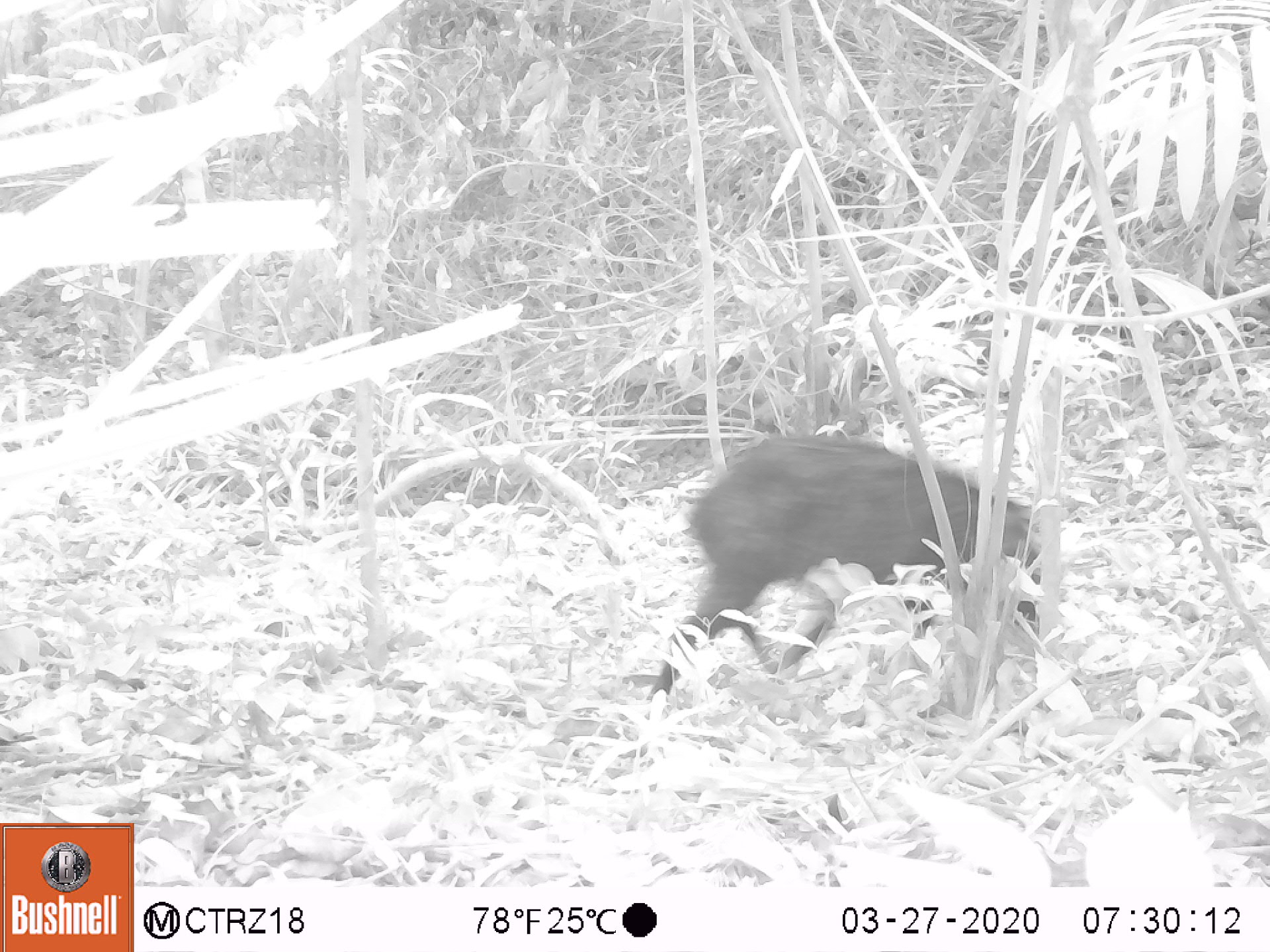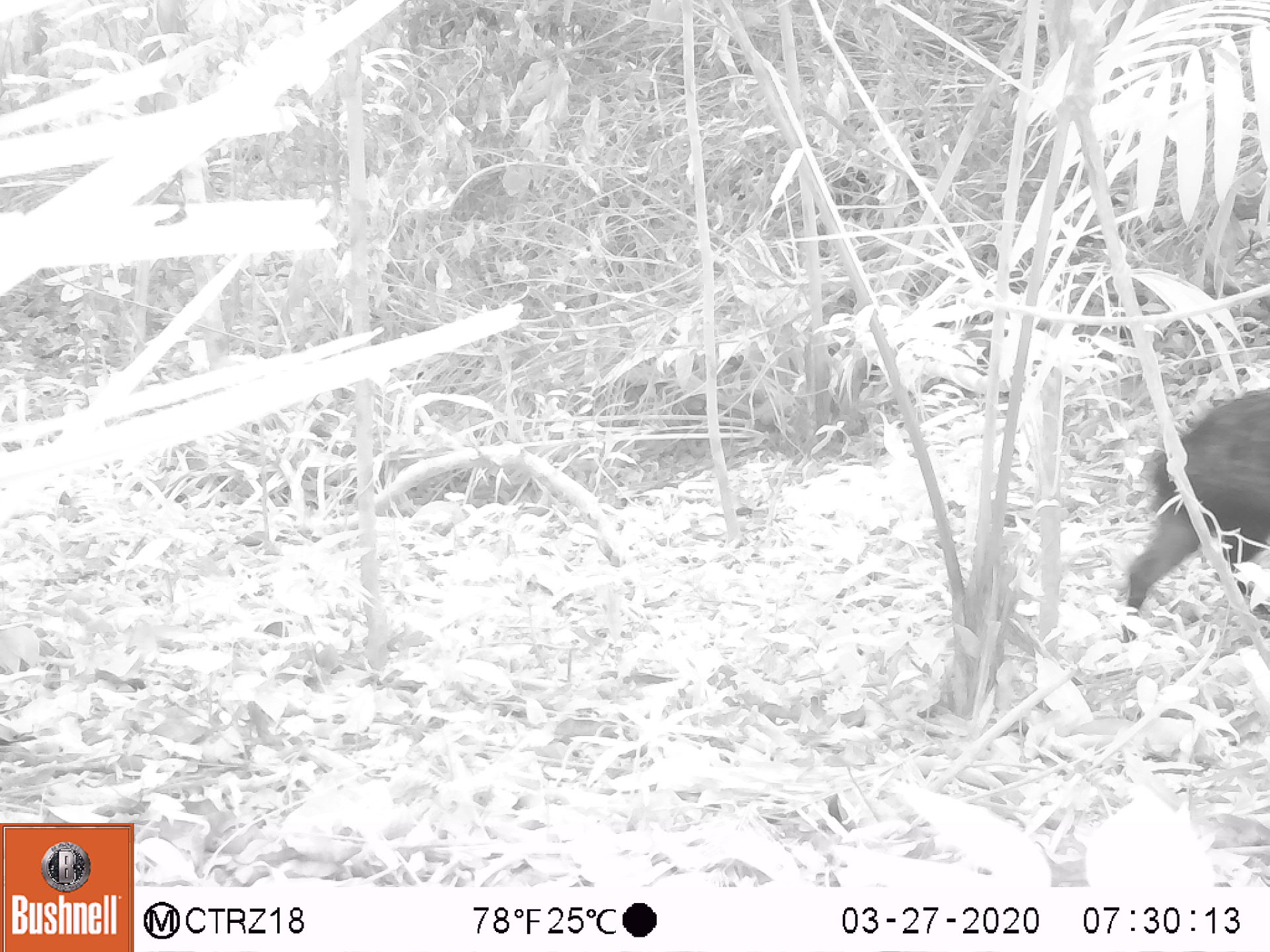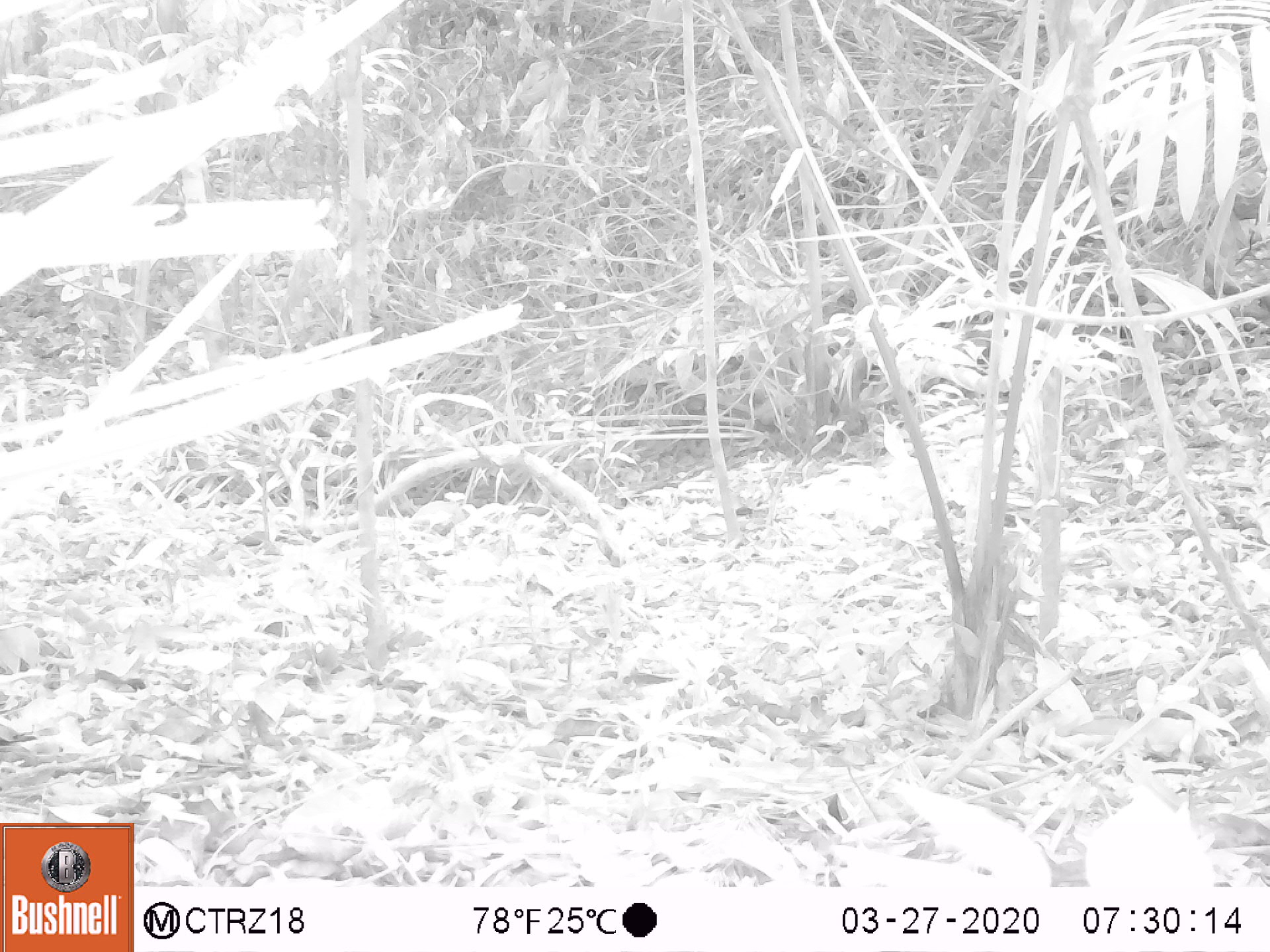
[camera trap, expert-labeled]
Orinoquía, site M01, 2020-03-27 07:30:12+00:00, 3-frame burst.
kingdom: Animalia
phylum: Chordata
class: Mammalia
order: Artiodactyla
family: Tayassuidae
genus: Pecari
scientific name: Pecari tajacu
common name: collared peccary